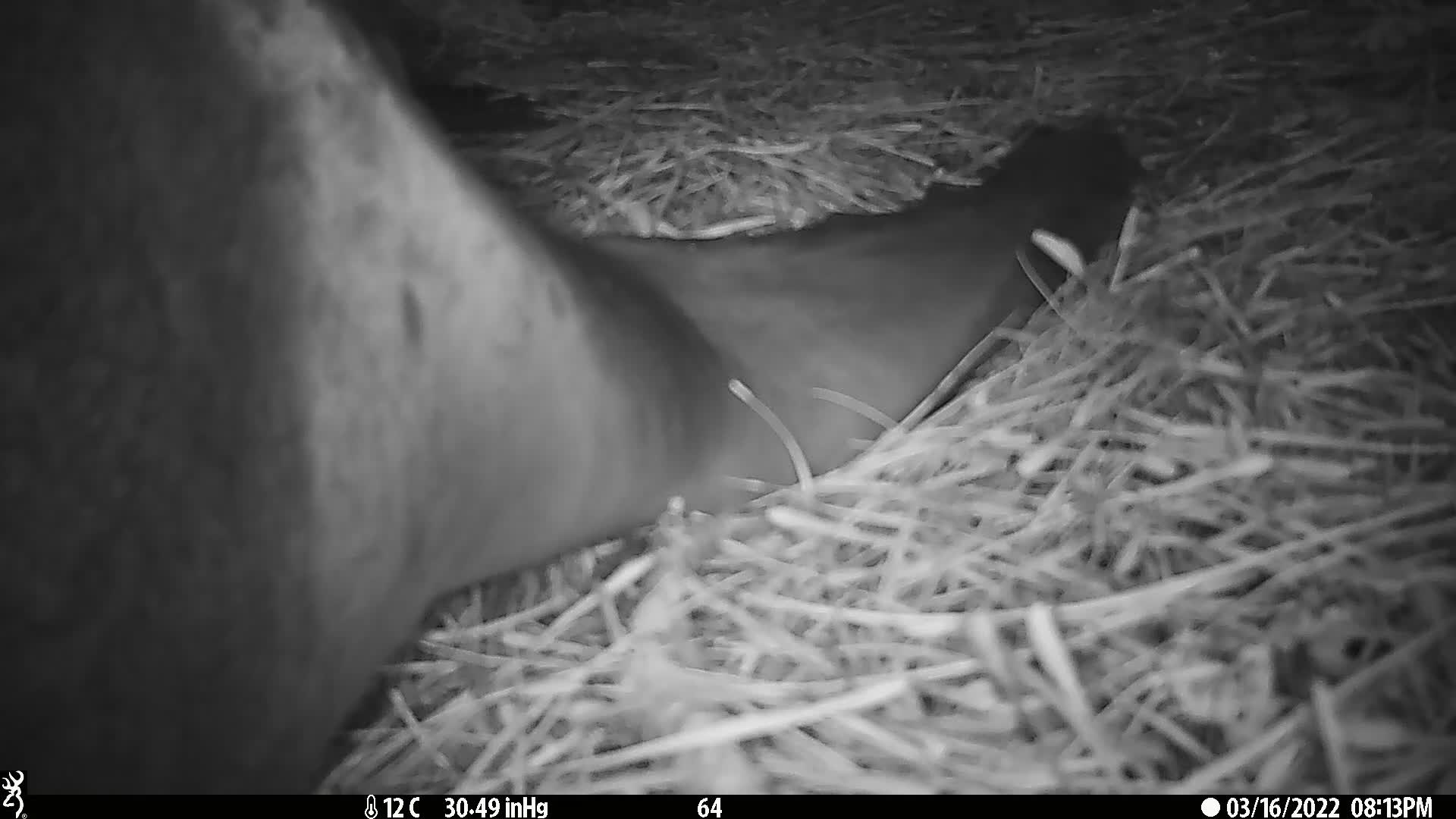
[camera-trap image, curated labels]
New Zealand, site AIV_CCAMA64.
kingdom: Animalia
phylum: Chordata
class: Mammalia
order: Carnivora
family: Otariidae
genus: Phocarctos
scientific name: Phocarctos hookeri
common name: new zealand sea lion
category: sealion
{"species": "sealion (new zealand sea lion) (Phocarctos hookeri)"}